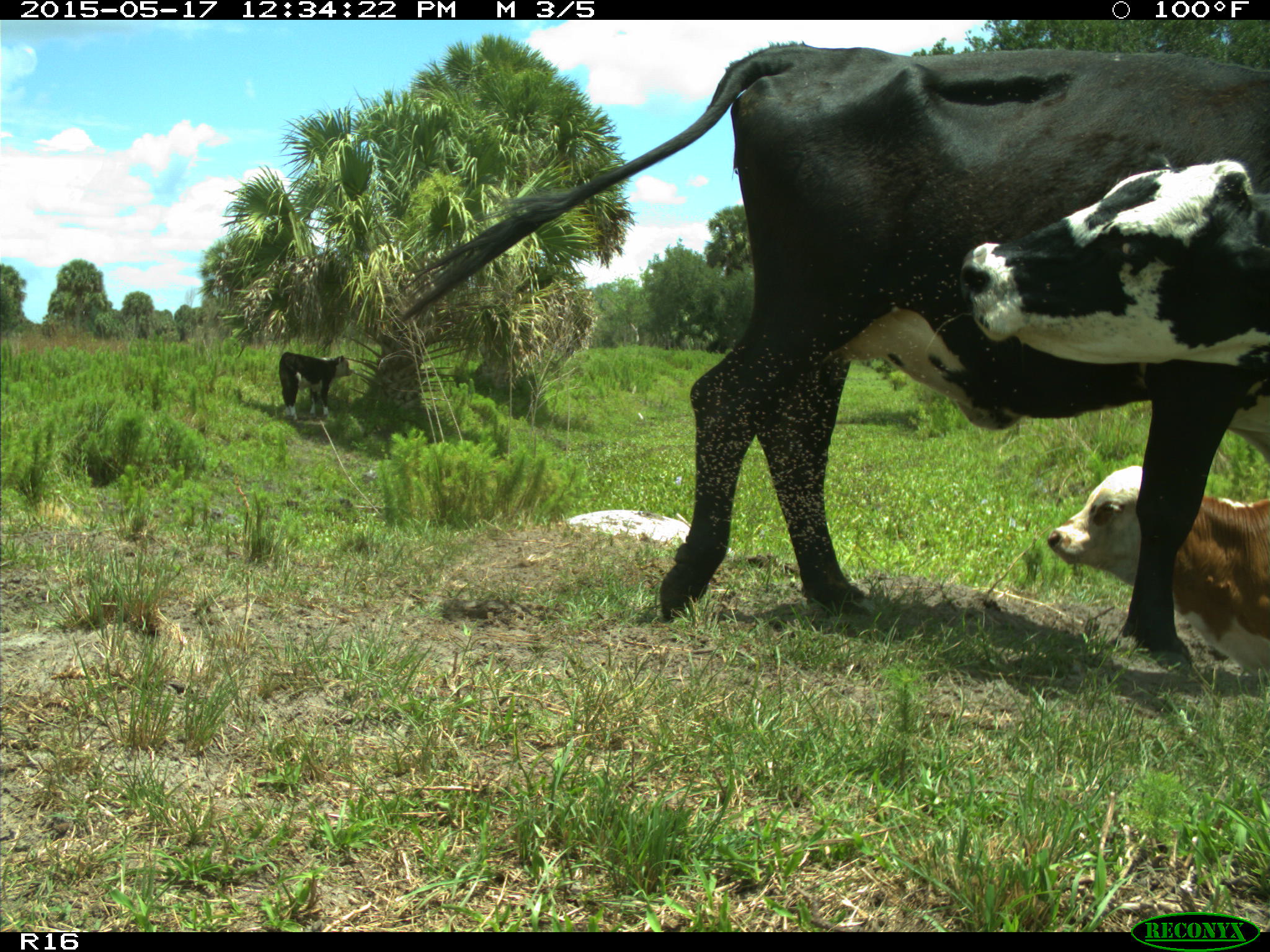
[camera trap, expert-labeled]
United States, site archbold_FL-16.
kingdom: Animalia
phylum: Chordata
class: Mammalia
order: Artiodactyla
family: Bovidae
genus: Bos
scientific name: Bos taurus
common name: domestic cow